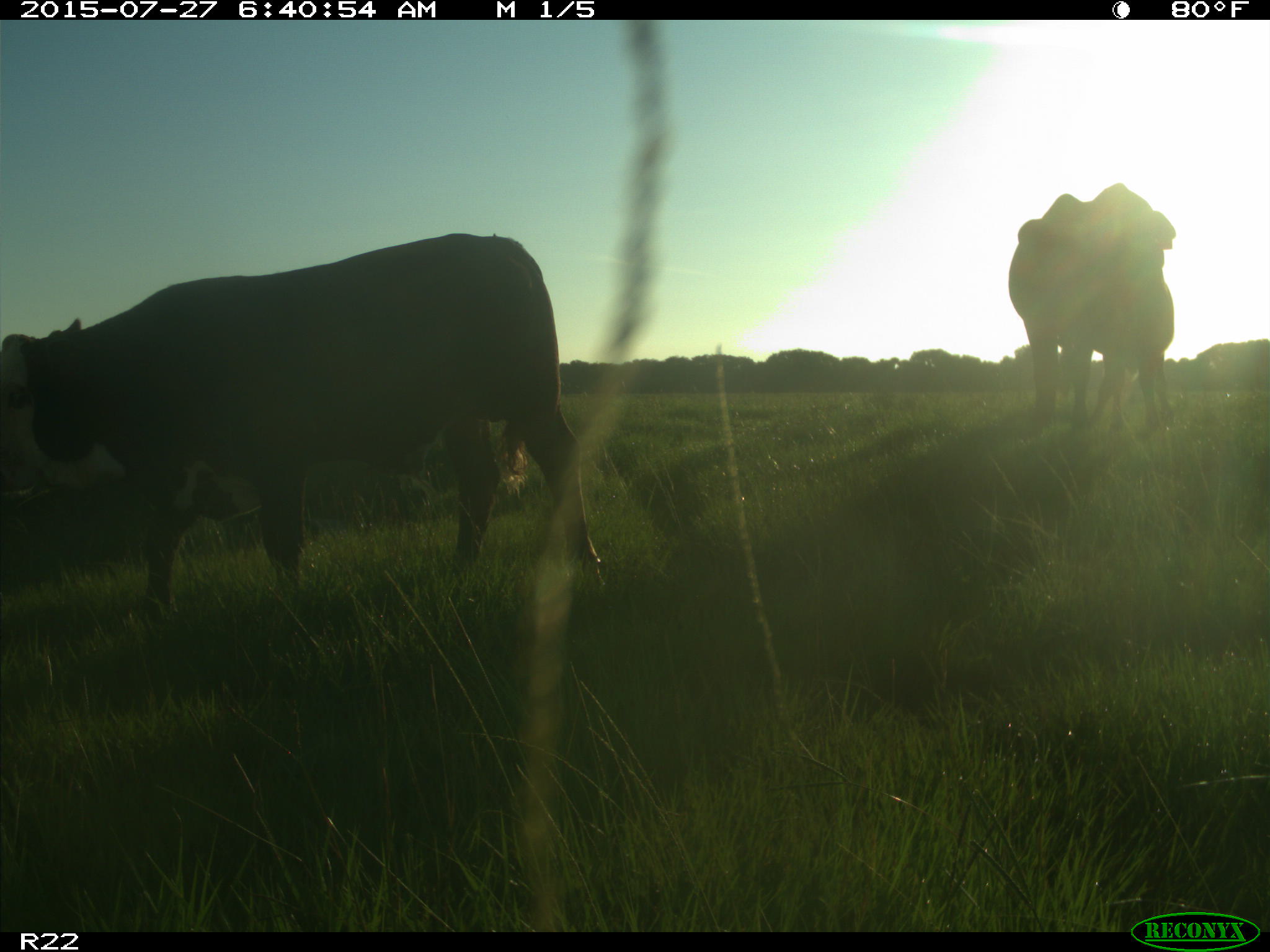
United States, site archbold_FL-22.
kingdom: Animalia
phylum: Chordata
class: Mammalia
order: Artiodactyla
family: Bovidae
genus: Bos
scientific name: Bos taurus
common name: domestic cow